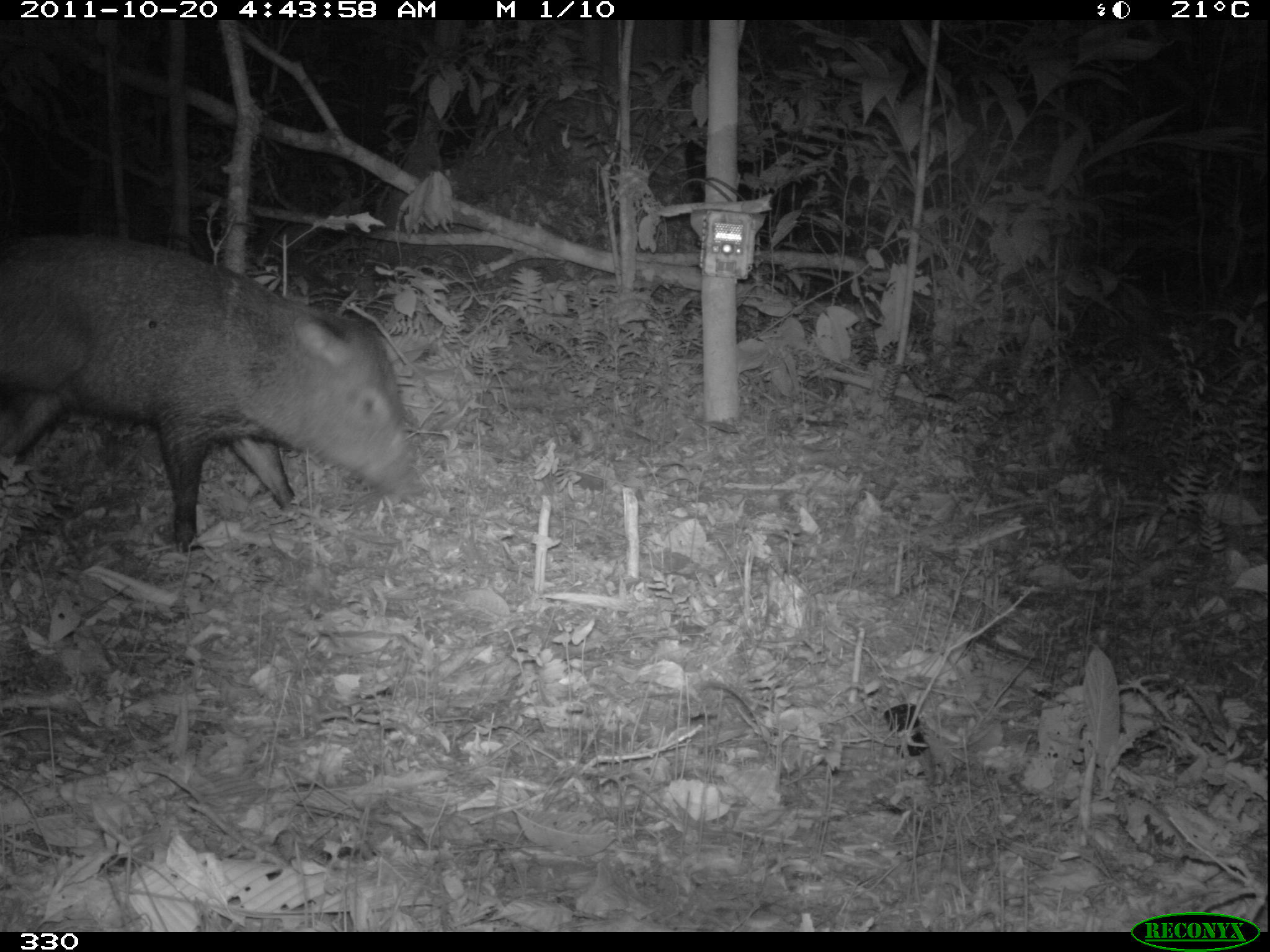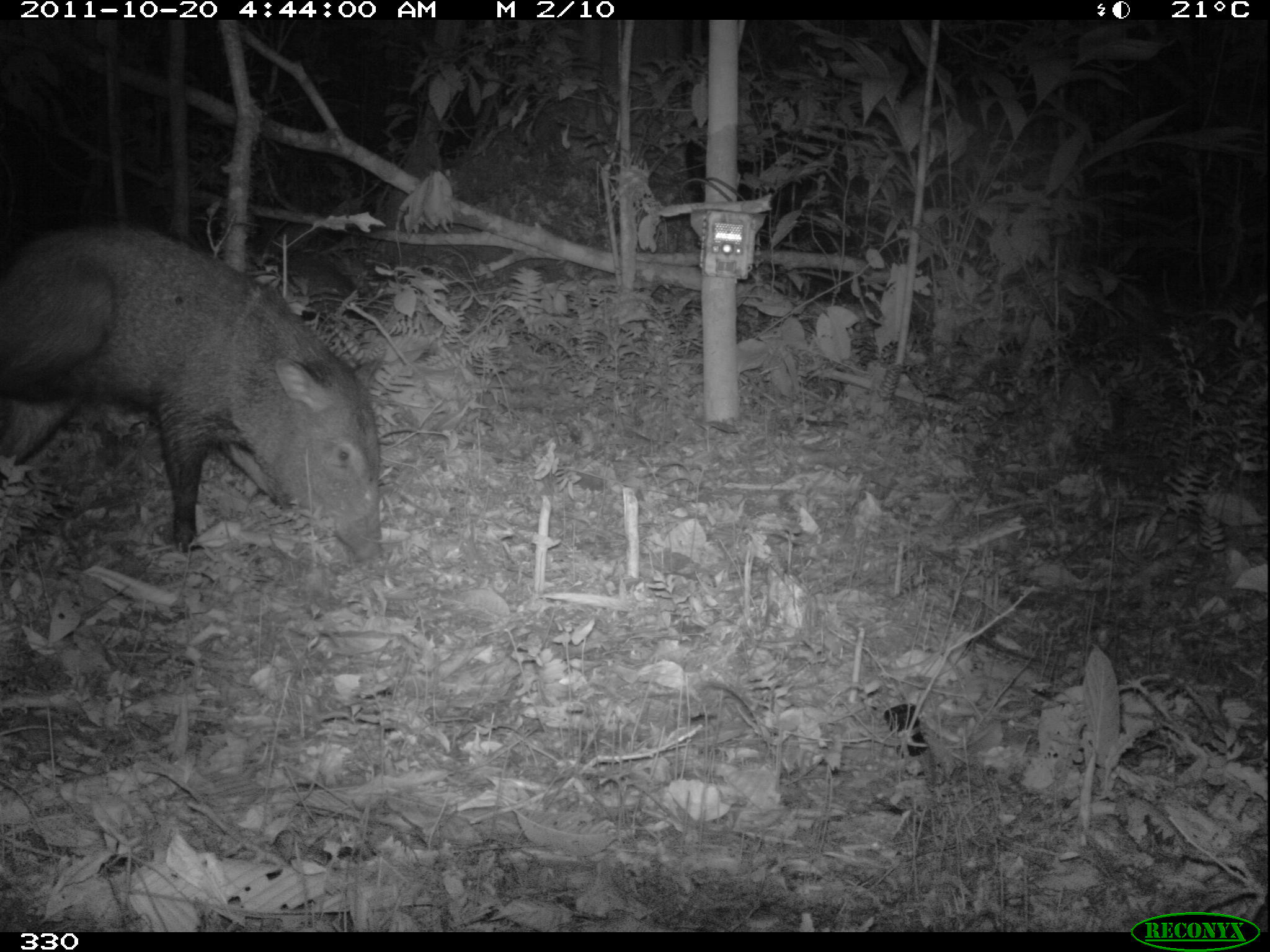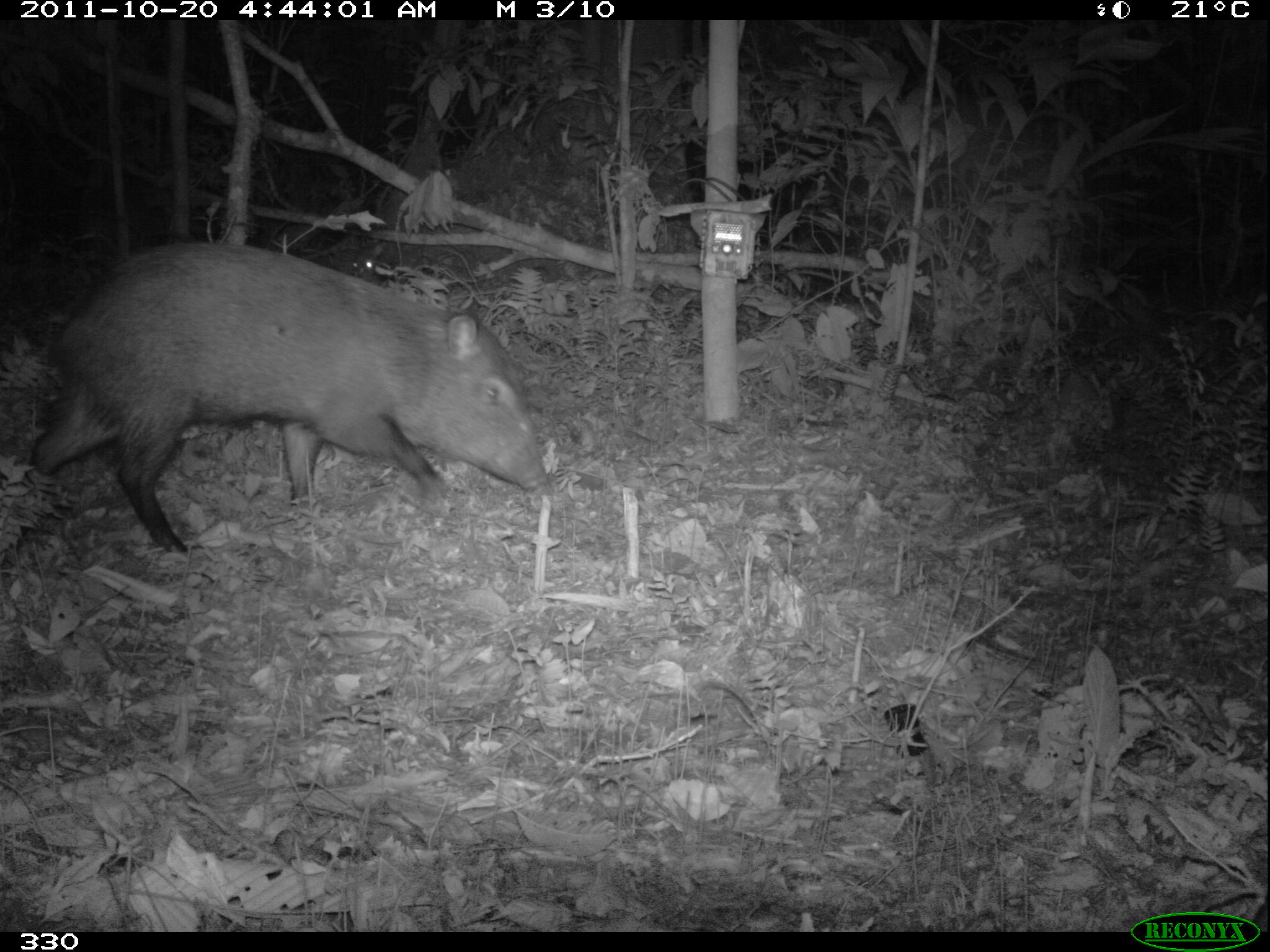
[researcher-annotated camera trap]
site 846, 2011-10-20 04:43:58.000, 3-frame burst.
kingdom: Animalia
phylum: Chordata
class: Mammalia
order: Artiodactyla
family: Tayassuidae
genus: Pecari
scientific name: Pecari tajacu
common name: collared peccary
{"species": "Pecari tajacu (collared peccary)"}